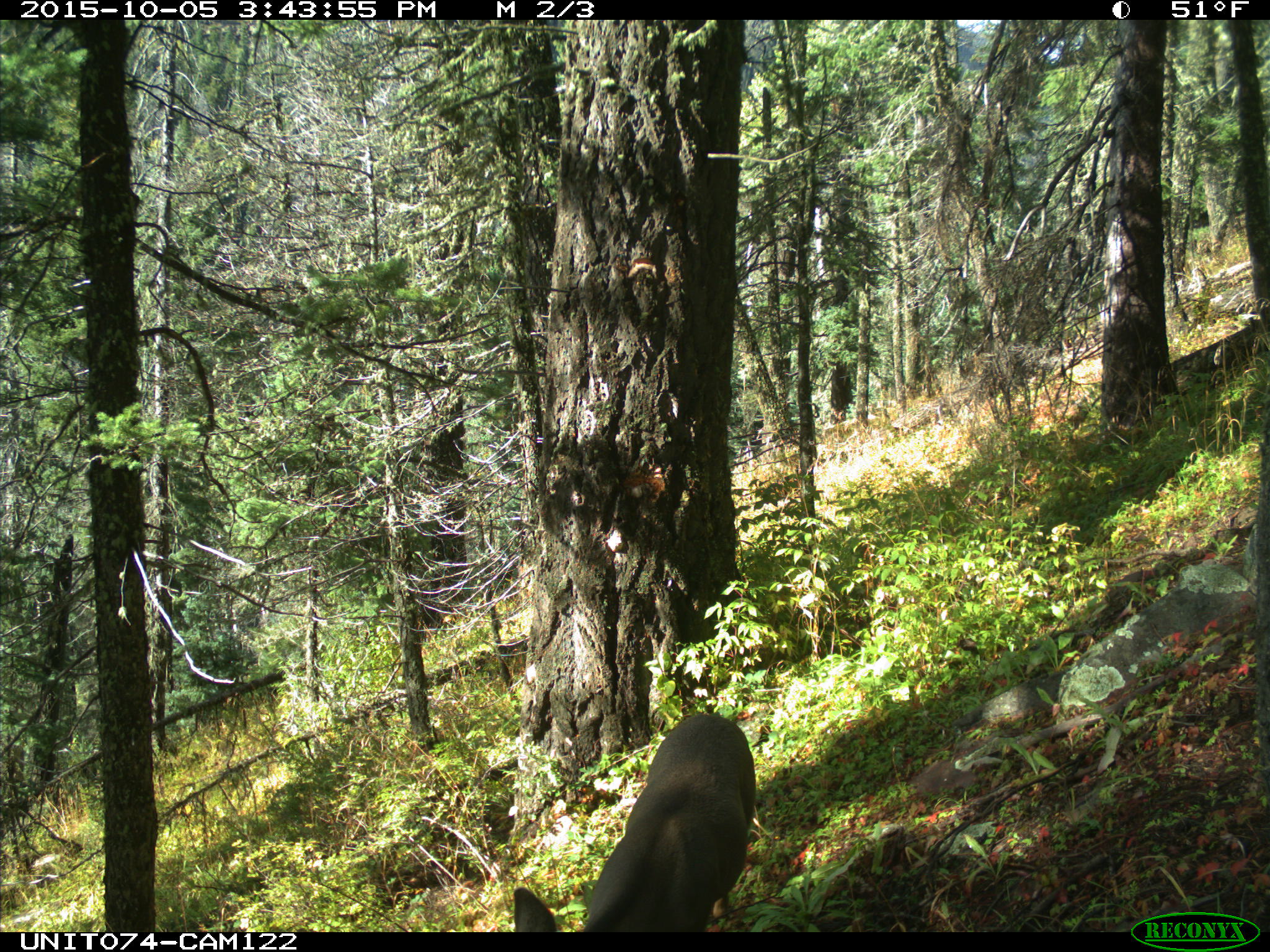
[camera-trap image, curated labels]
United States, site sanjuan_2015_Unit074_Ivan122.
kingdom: Animalia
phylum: Chordata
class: Mammalia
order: Artiodactyla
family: Cervidae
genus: Odocoileus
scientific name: Odocoileus hemionus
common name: mule deer